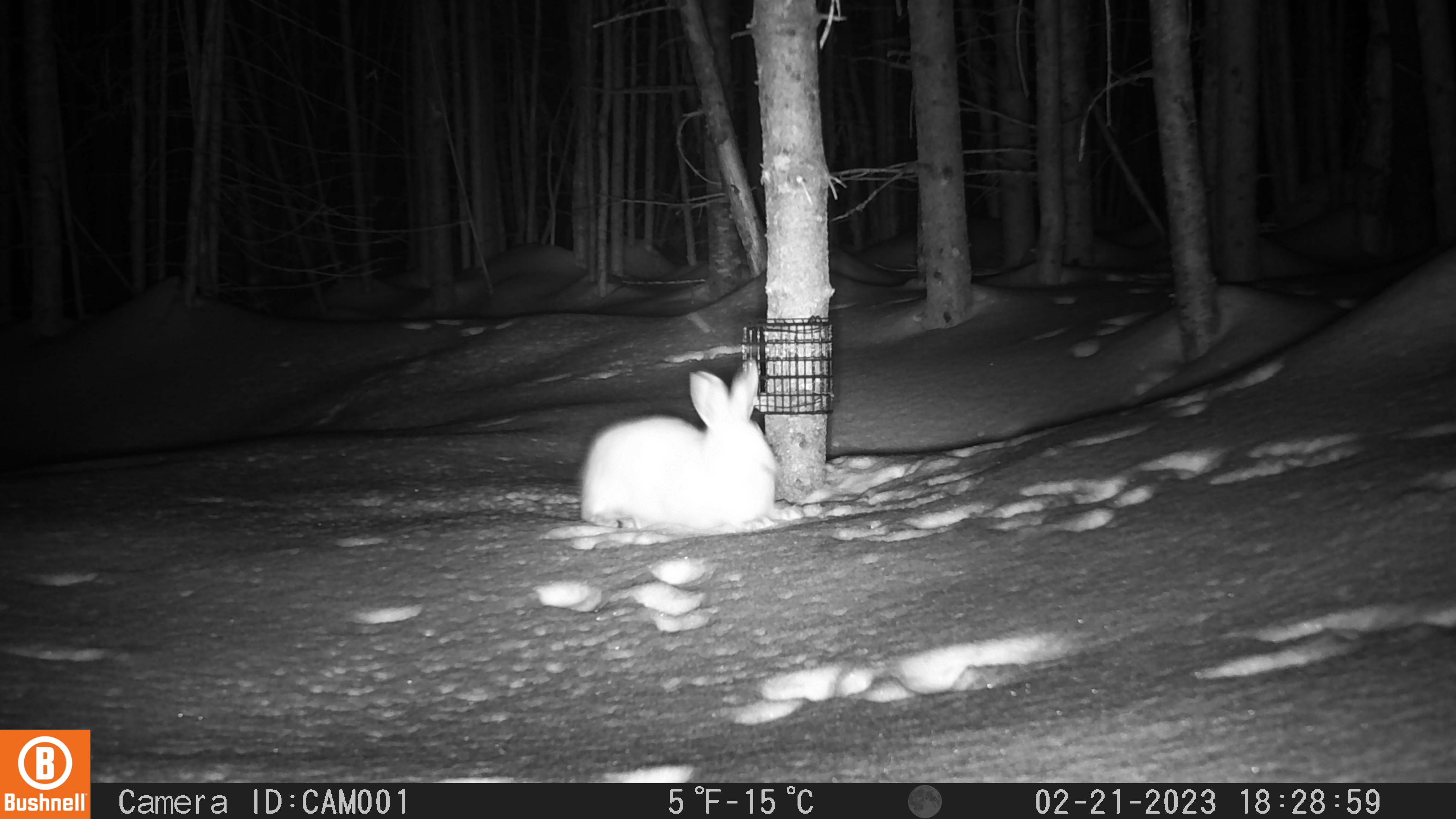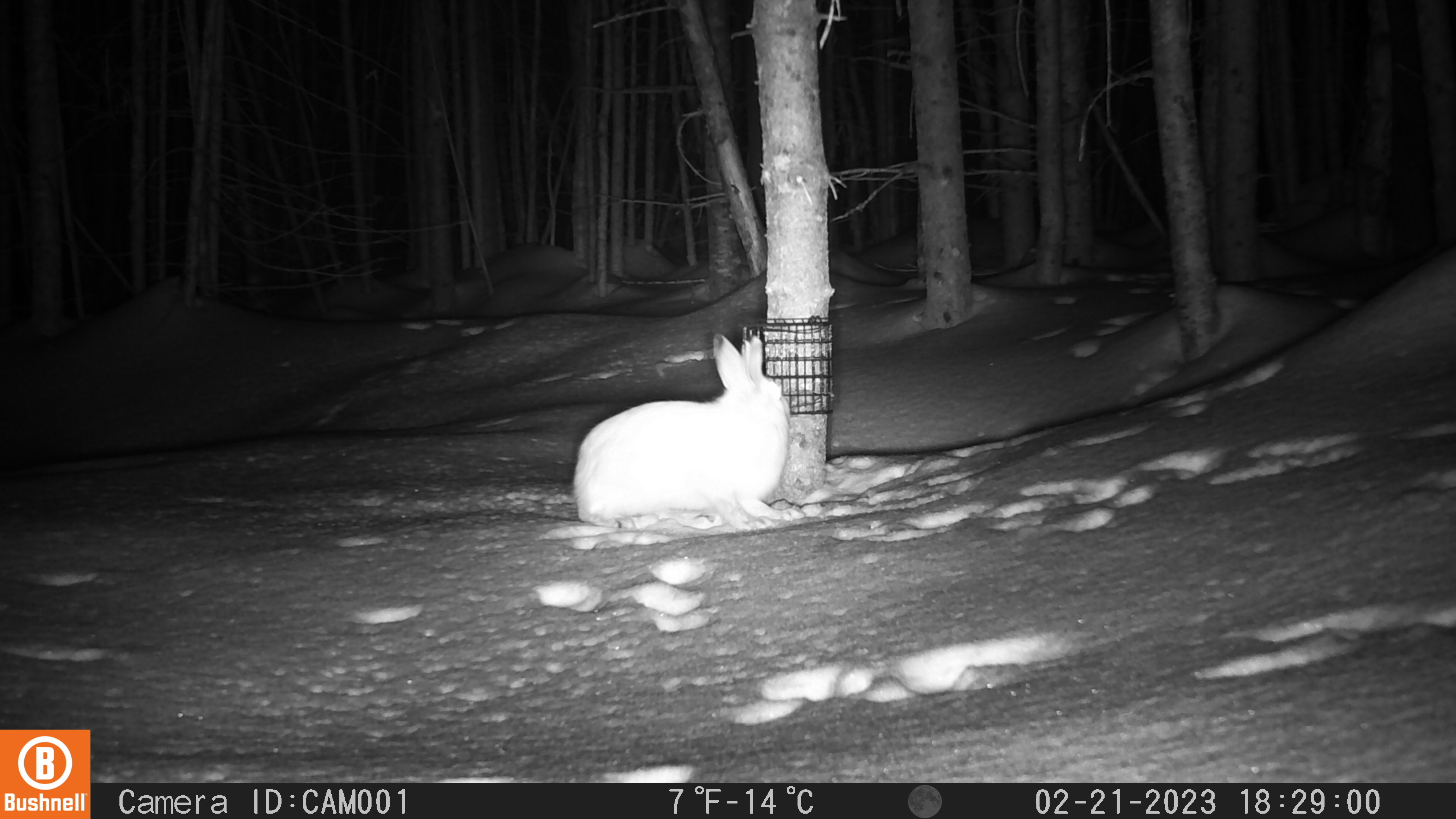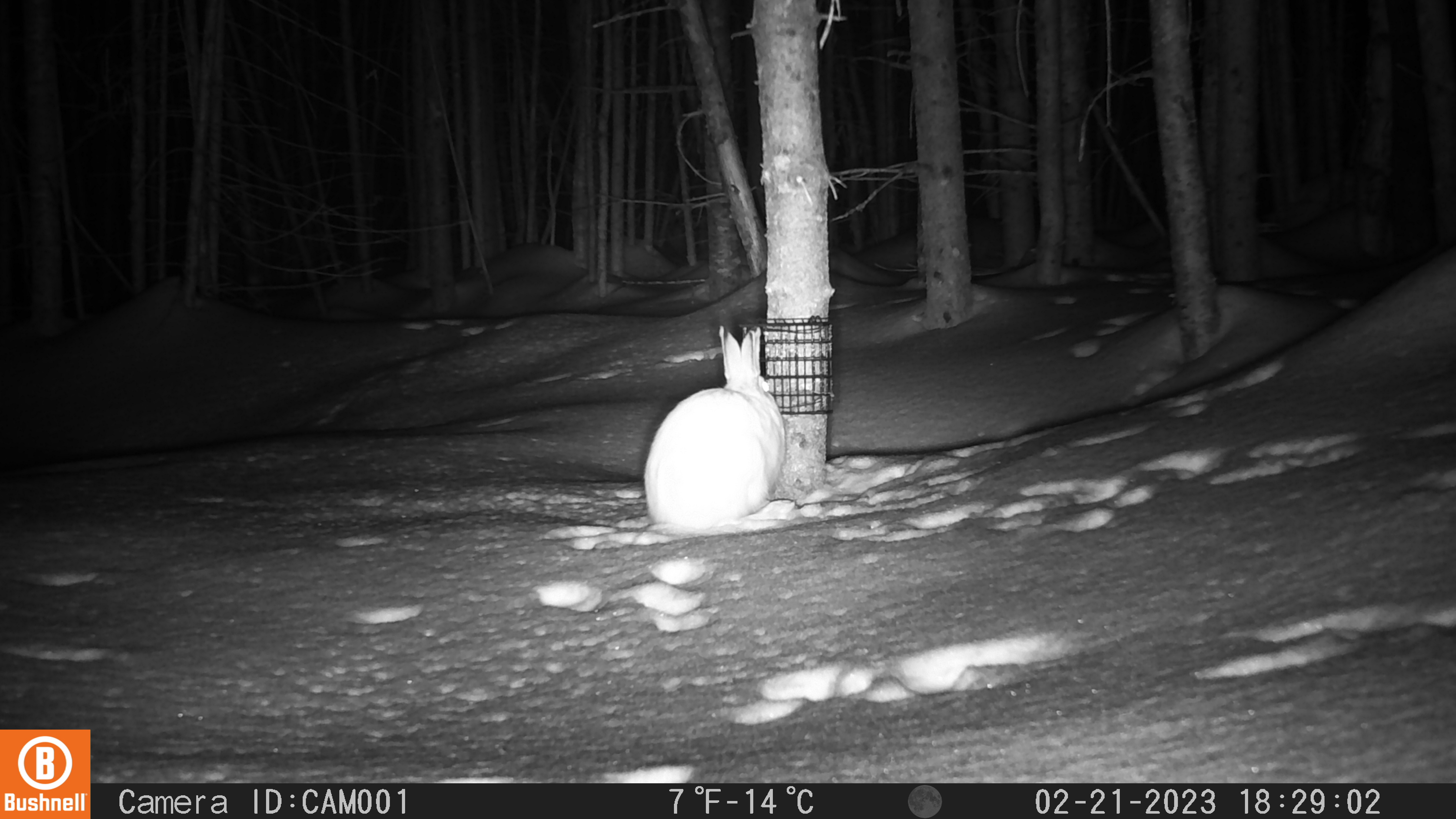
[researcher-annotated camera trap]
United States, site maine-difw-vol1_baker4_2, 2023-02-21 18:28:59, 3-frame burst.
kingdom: Animalia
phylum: Chordata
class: Mammalia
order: Lagomorpha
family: Leporidae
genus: Lepus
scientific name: Lepus americanus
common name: snowshoe hare